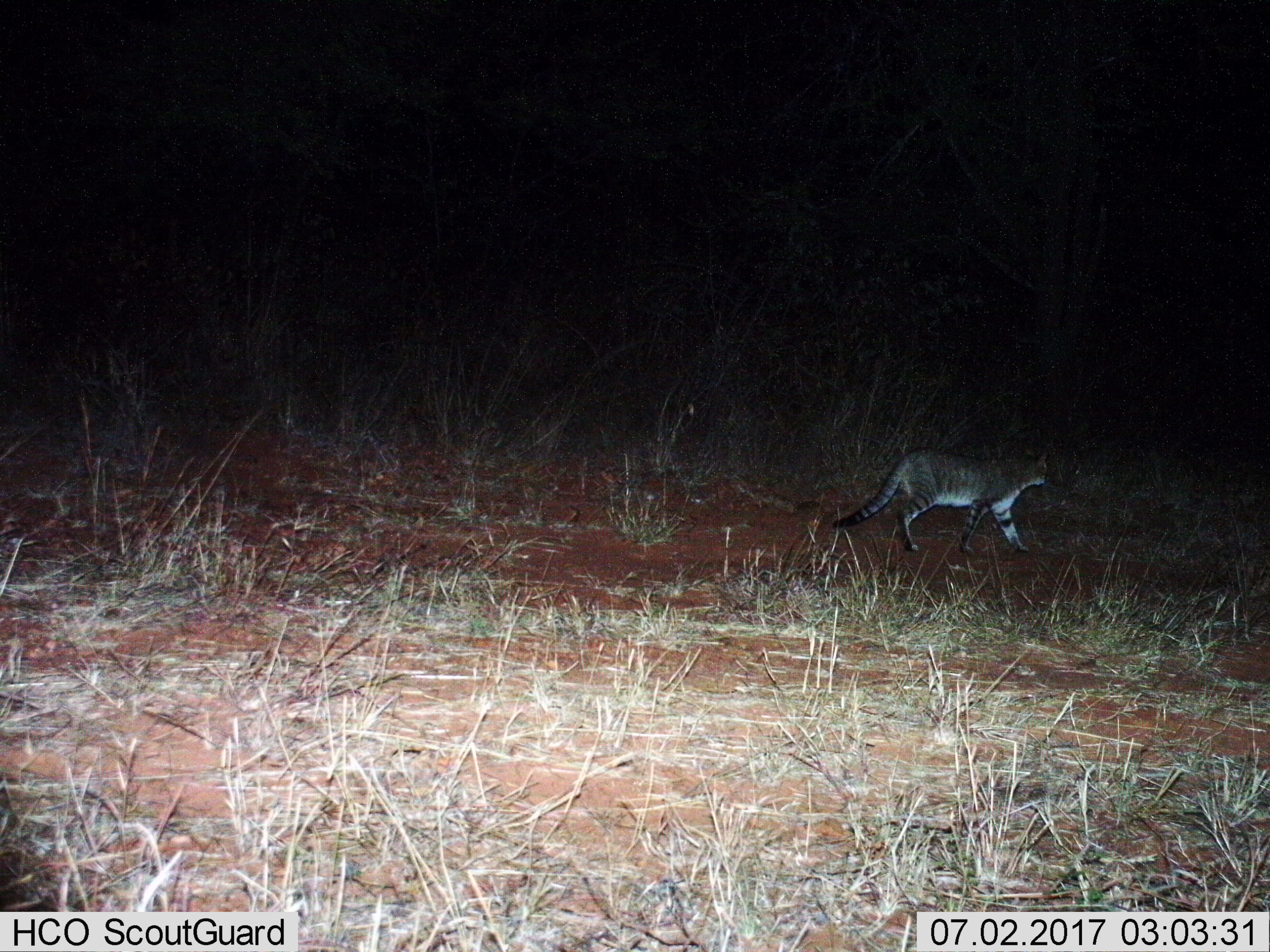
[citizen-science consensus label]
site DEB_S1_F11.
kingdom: Animalia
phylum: Chordata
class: Mammalia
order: Carnivora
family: Felidae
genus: Felis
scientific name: Felis lybica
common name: african wild cat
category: africanwildcat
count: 1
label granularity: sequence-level